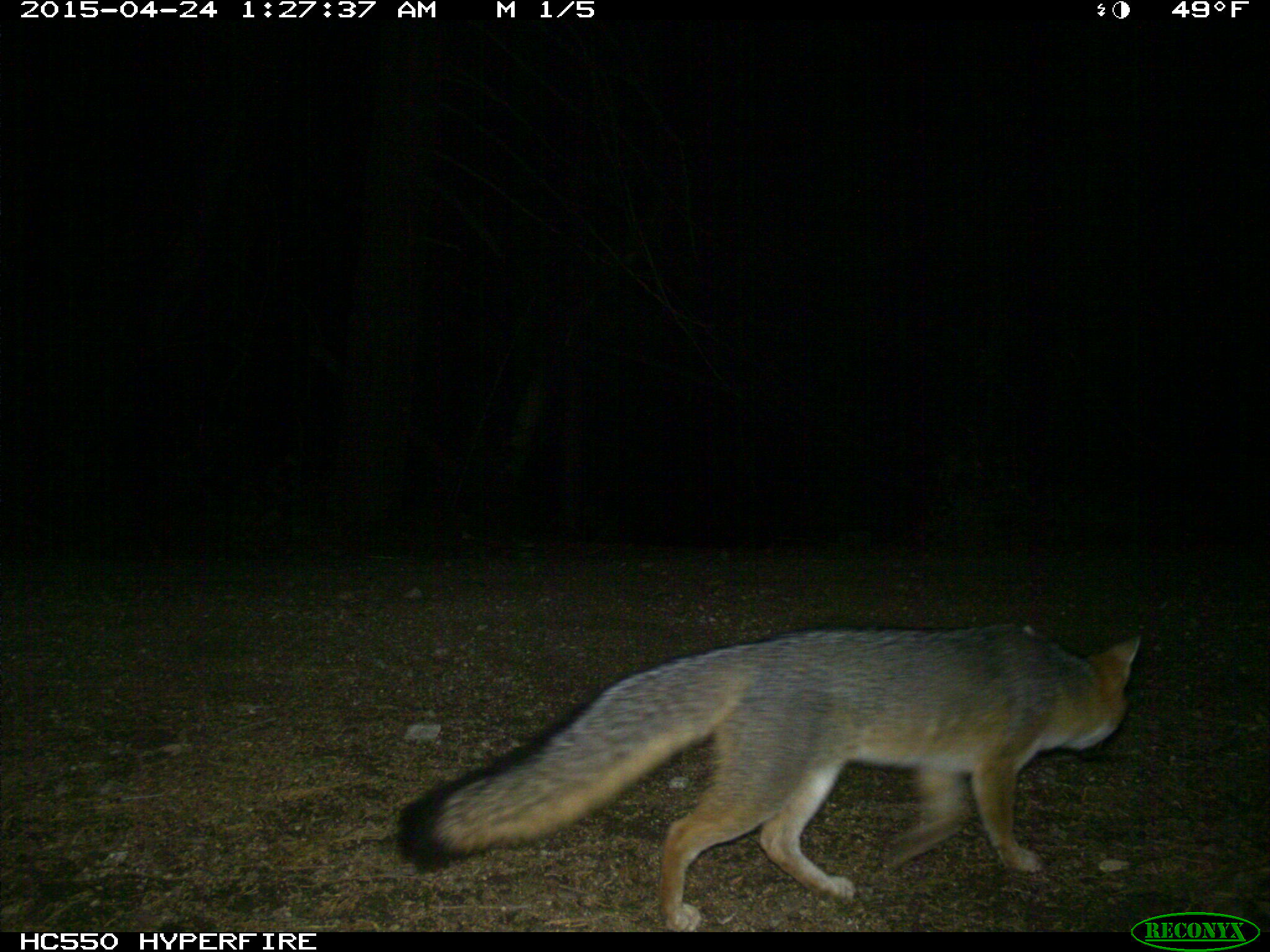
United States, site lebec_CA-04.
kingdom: Animalia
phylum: Chordata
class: Mammalia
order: Carnivora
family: Canidae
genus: Urocyon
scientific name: Urocyon cinereoargenteus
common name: gray fox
Urocyon cinereoargenteus (gray fox).